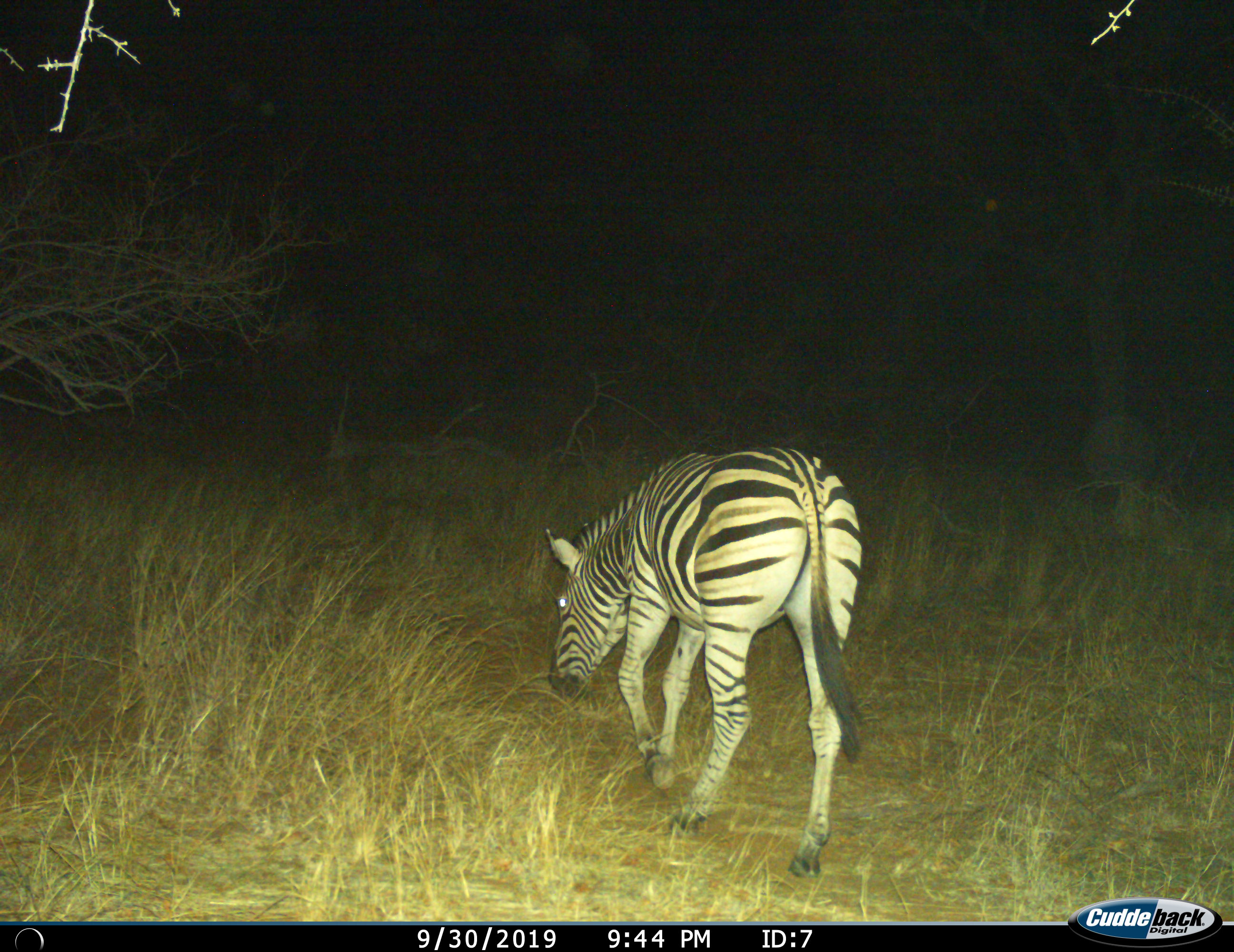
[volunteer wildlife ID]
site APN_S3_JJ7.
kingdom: Animalia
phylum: Chordata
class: Mammalia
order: Perissodactyla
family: Equidae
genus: Equus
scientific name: Equus quagga burchellii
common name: burchell's zebra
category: zebraburchells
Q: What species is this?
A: Zebraburchells (burchell's zebra) (Equus quagga burchellii).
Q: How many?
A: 1.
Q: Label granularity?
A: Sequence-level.